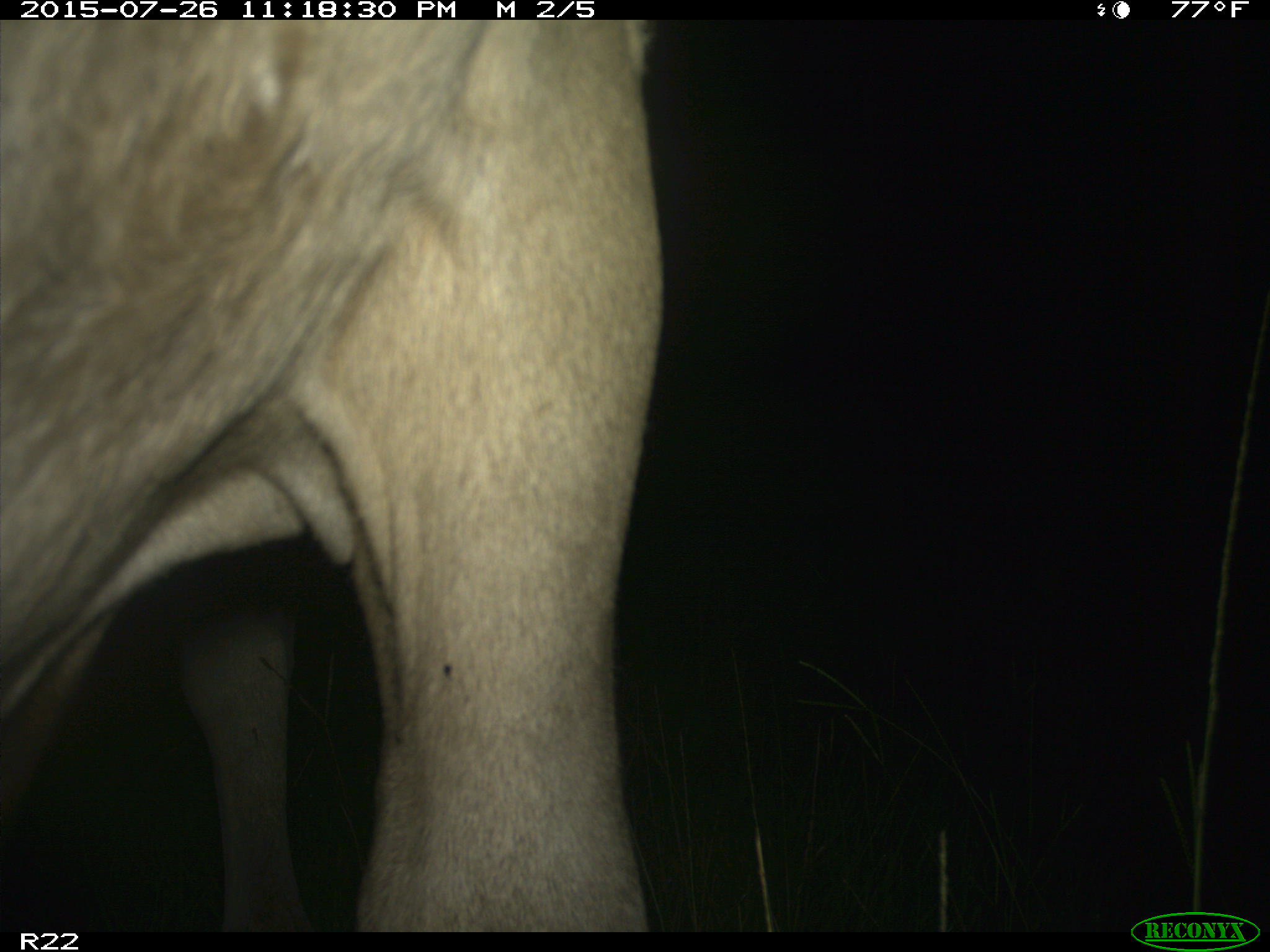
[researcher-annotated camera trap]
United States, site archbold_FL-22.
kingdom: Animalia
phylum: Chordata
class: Mammalia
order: Artiodactyla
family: Bovidae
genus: Bos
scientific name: Bos taurus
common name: domestic cow